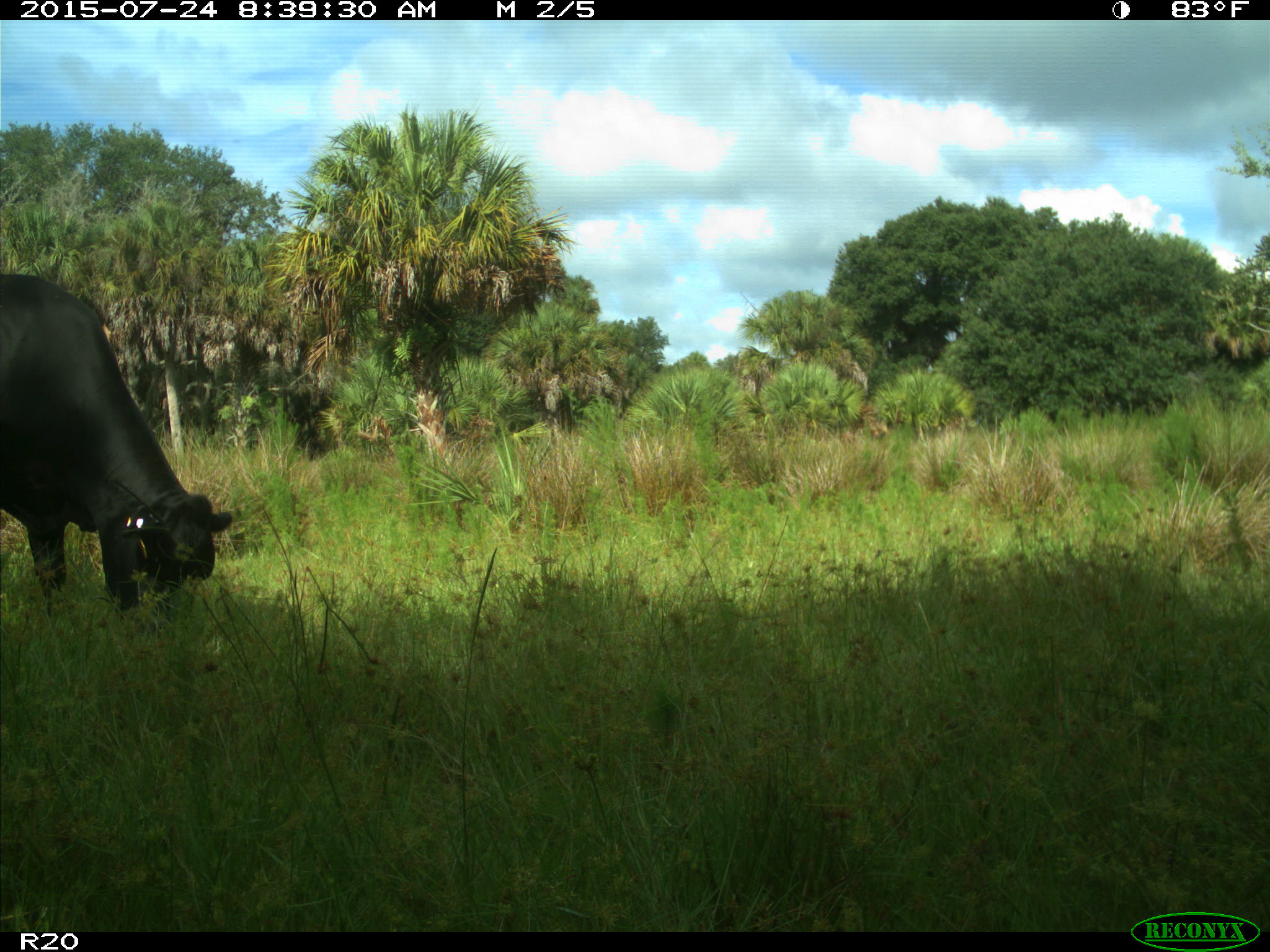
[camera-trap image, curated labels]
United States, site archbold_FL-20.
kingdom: Animalia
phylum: Chordata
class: Mammalia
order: Artiodactyla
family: Bovidae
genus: Bos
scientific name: Bos taurus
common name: domestic cow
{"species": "Bos taurus (domestic cow)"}